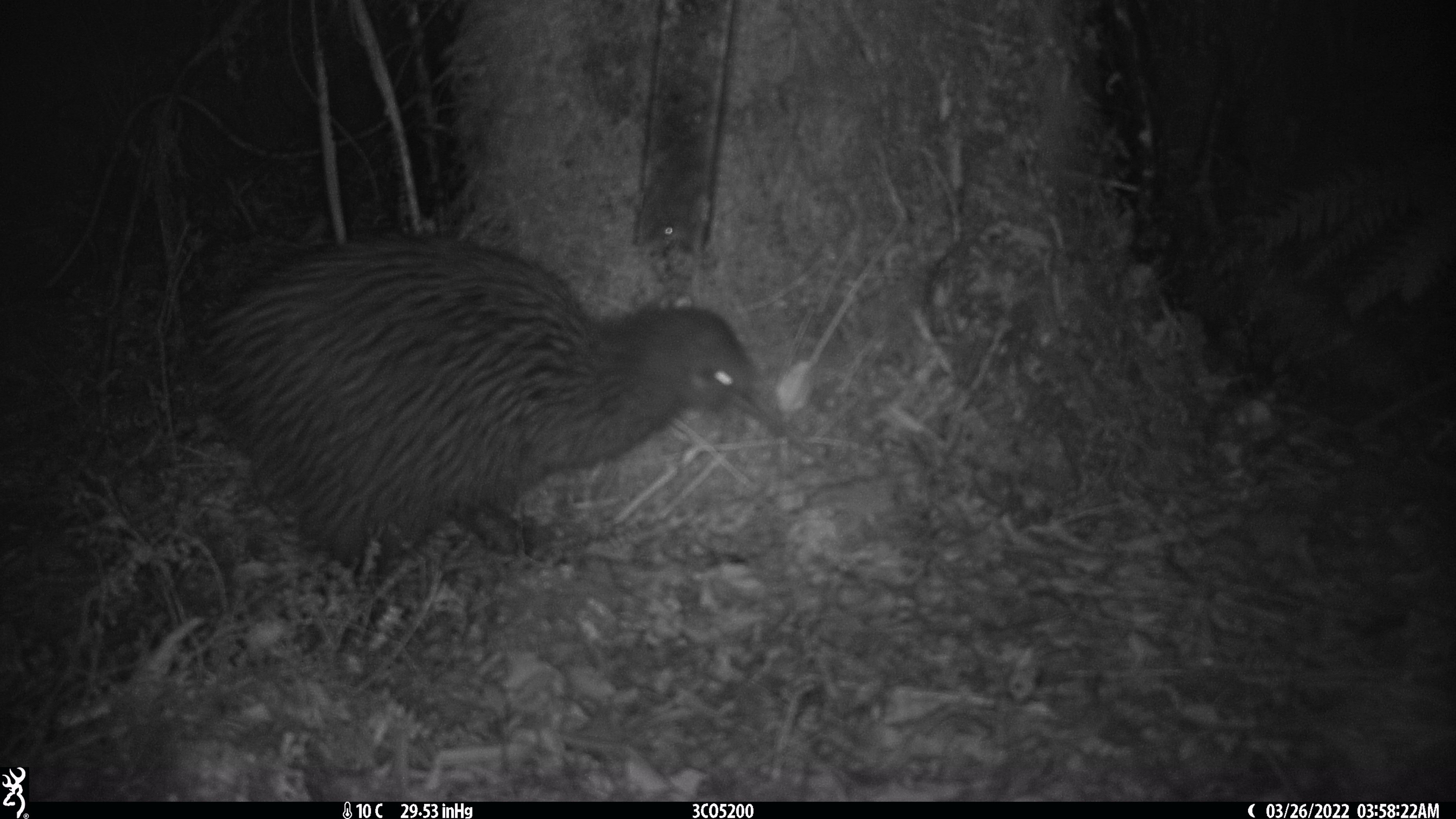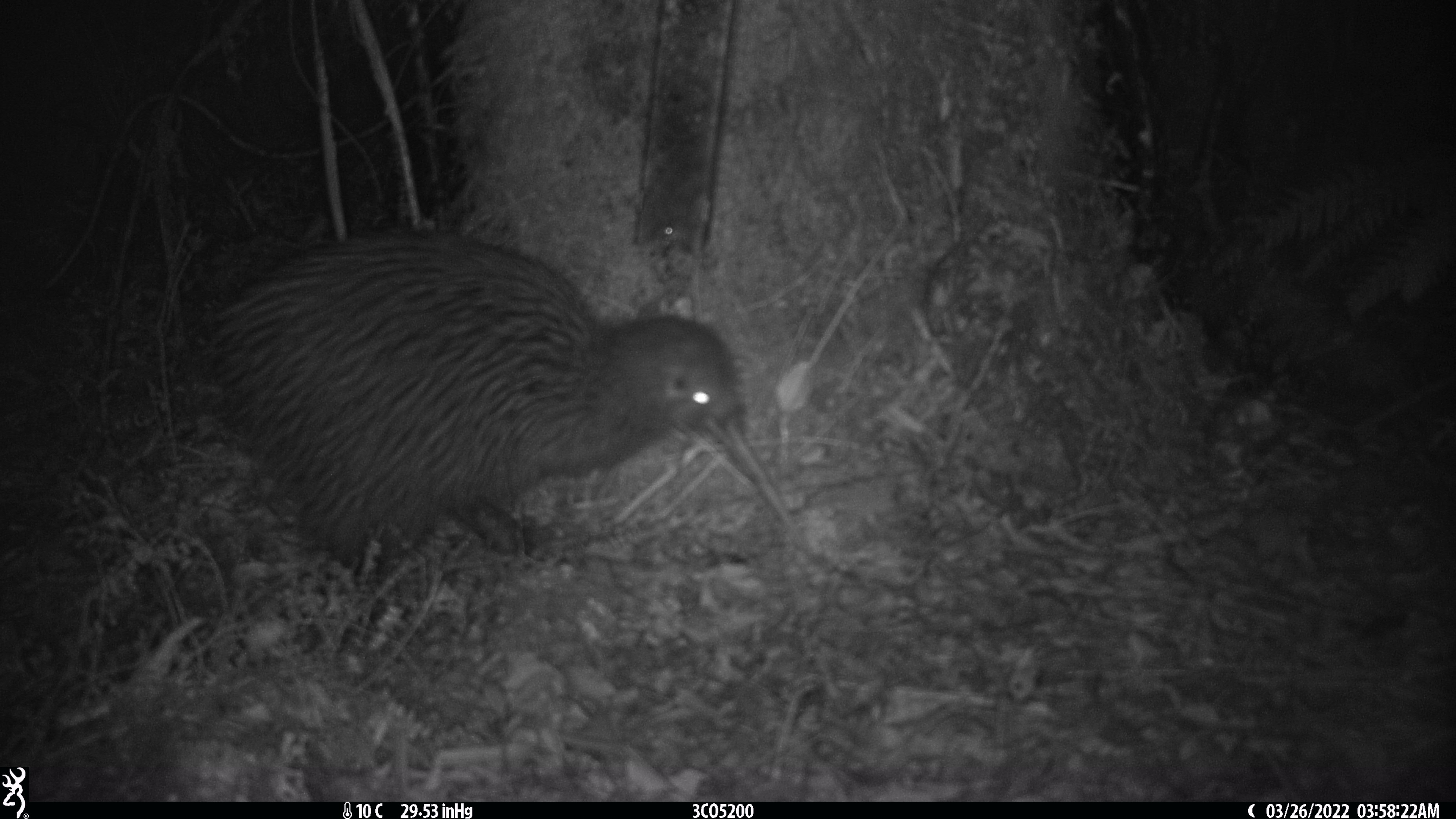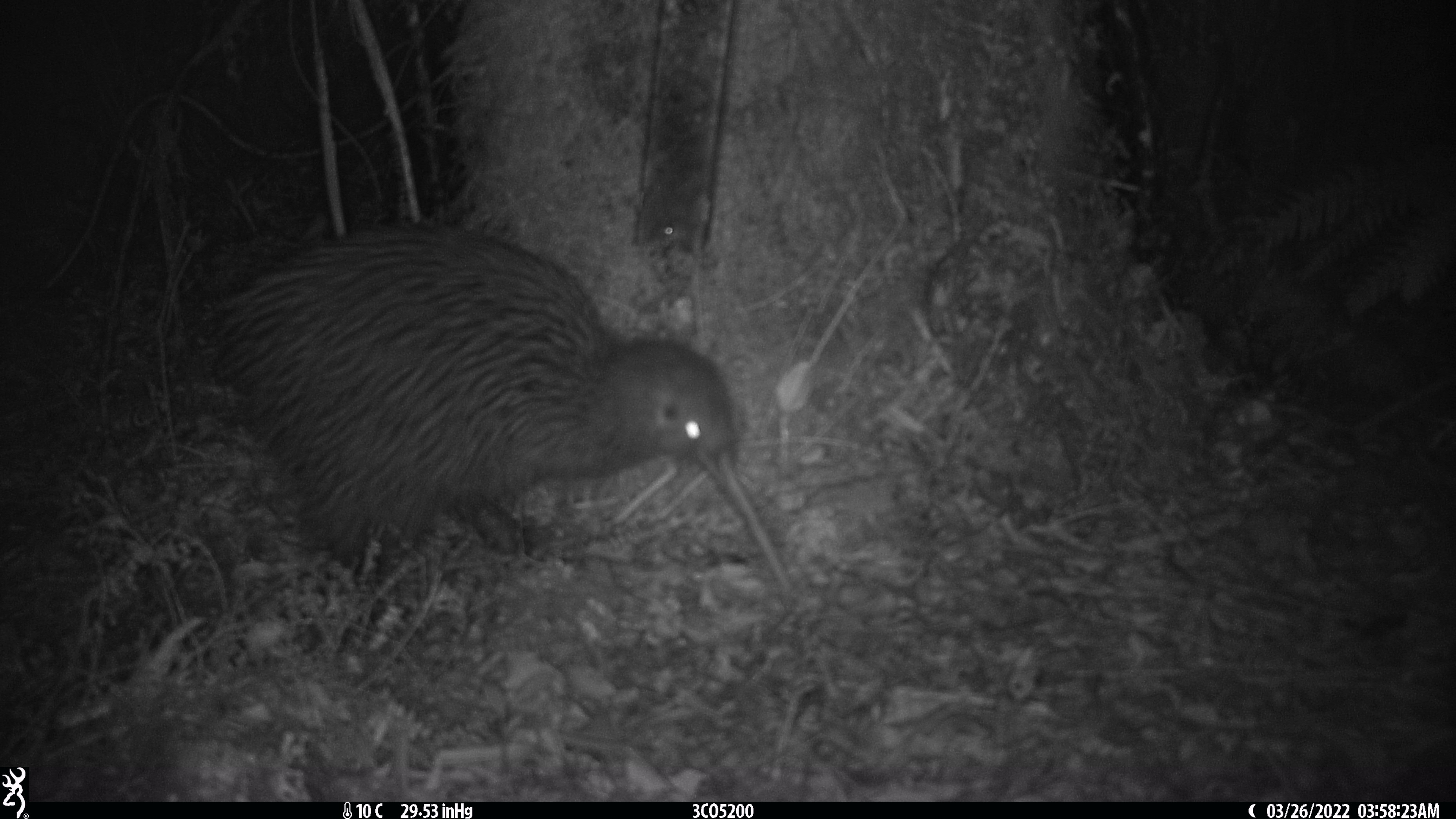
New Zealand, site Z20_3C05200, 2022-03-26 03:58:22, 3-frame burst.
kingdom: Animalia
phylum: Chordata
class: Aves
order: Apterygiformes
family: Apterygidae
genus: Apteryx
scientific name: Apteryx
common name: kiwi